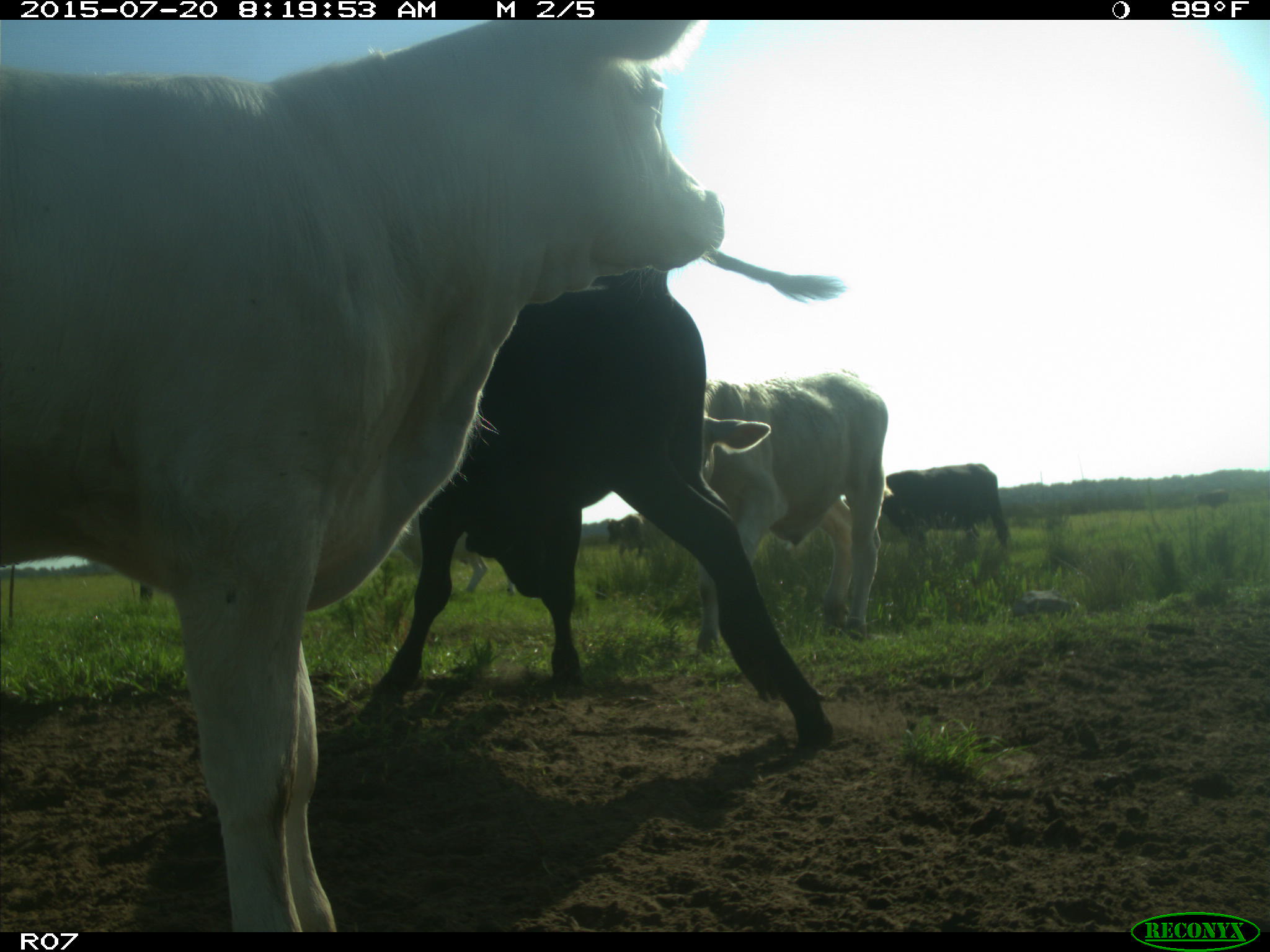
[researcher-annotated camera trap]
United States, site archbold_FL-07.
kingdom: Animalia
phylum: Chordata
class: Mammalia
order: Artiodactyla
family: Bovidae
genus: Bos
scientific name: Bos taurus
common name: domestic cow